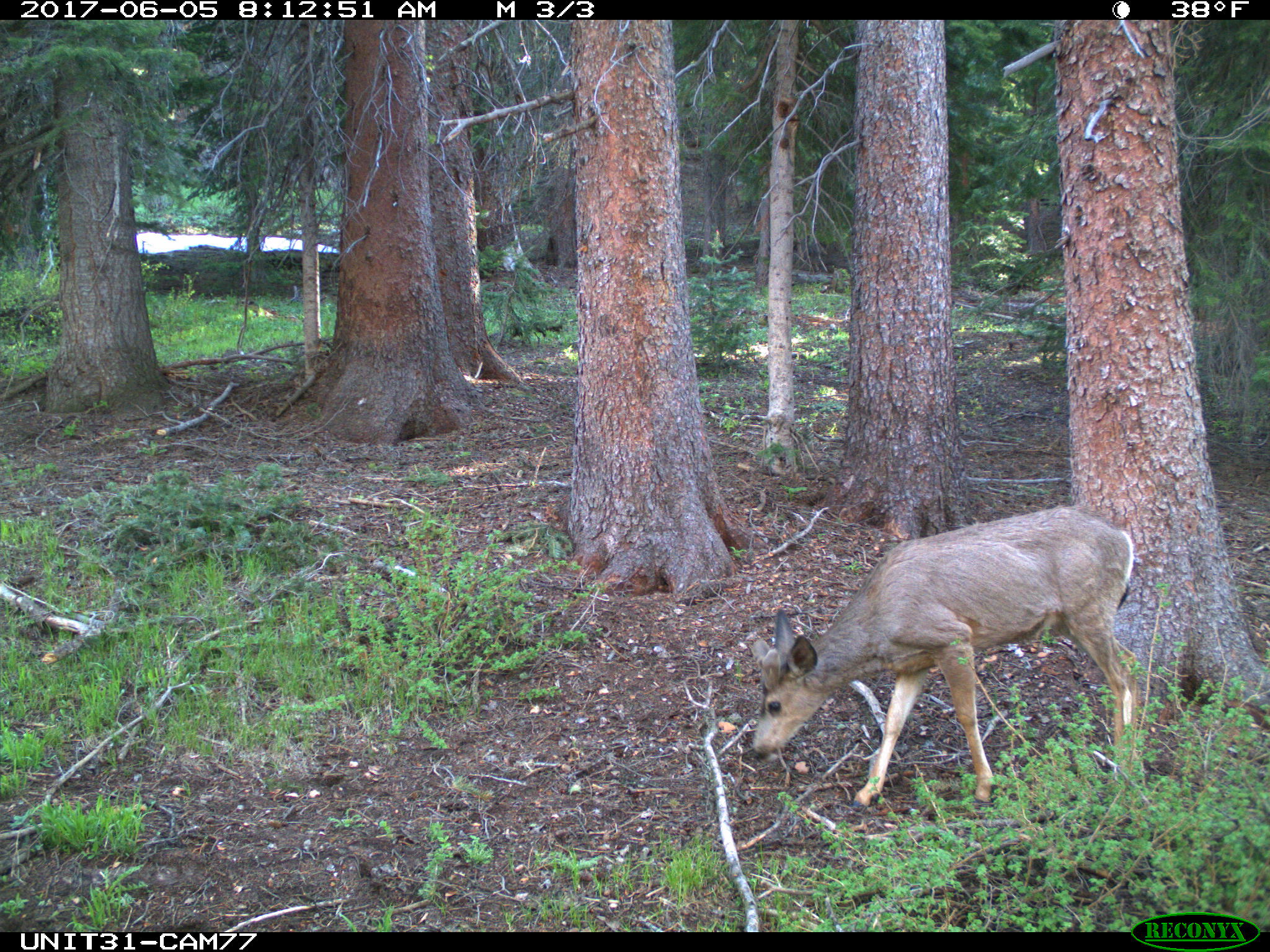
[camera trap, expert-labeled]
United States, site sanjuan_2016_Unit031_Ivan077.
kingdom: Animalia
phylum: Chordata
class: Mammalia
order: Artiodactyla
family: Cervidae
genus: Odocoileus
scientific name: Odocoileus hemionus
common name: mule deer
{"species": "Odocoileus hemionus (mule deer)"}